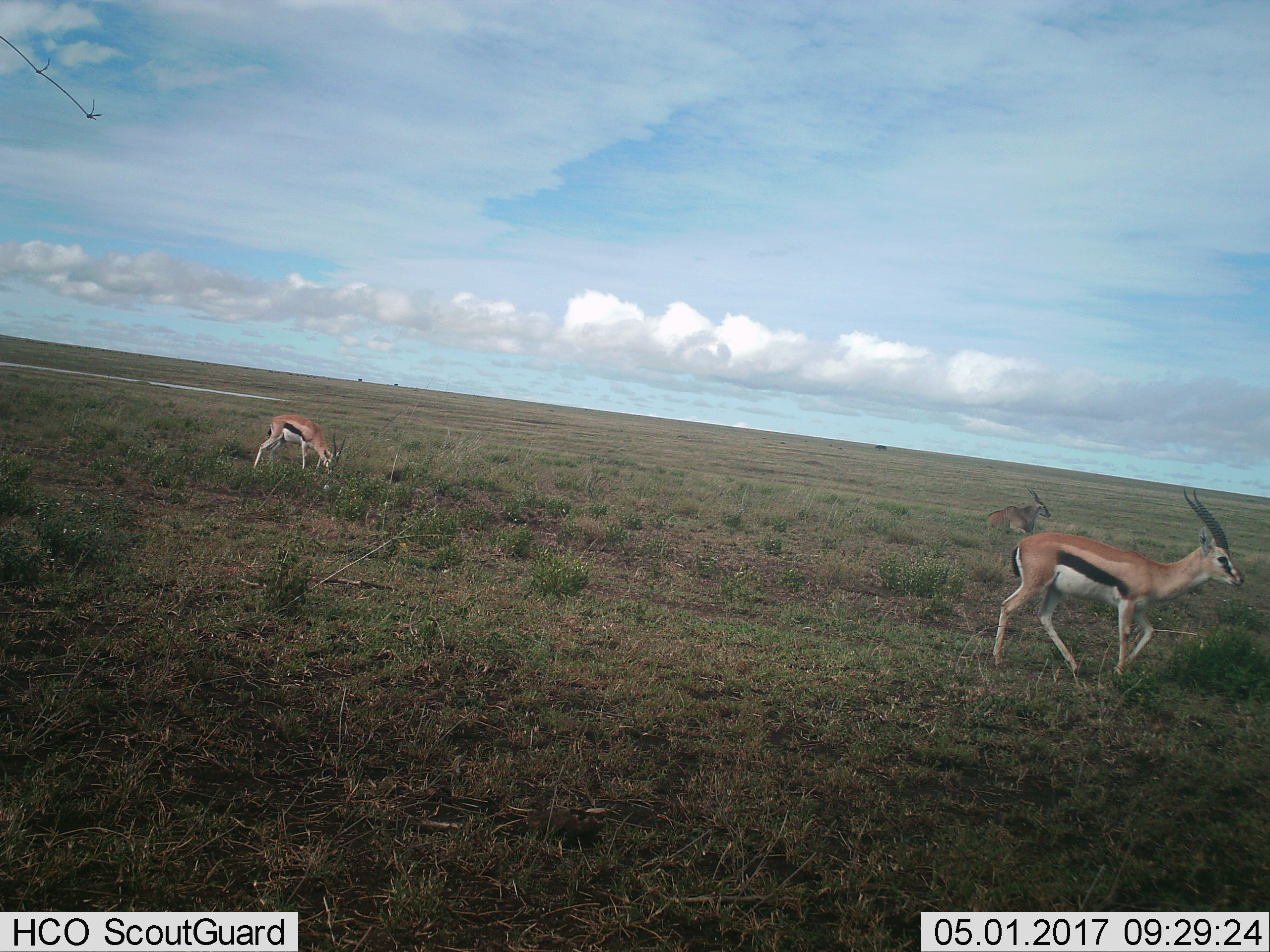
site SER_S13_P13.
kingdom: Animalia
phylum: Chordata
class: Mammalia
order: Artiodactyla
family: Bovidae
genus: Tragelaphus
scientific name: Tragelaphus oryx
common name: eland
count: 1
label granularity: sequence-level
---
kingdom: Animalia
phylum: Chordata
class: Mammalia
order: Artiodactyla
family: Bovidae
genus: Eudorcas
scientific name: Eudorcas thomsonii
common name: thomson's gazelle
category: gazellethomsons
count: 2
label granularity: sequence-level